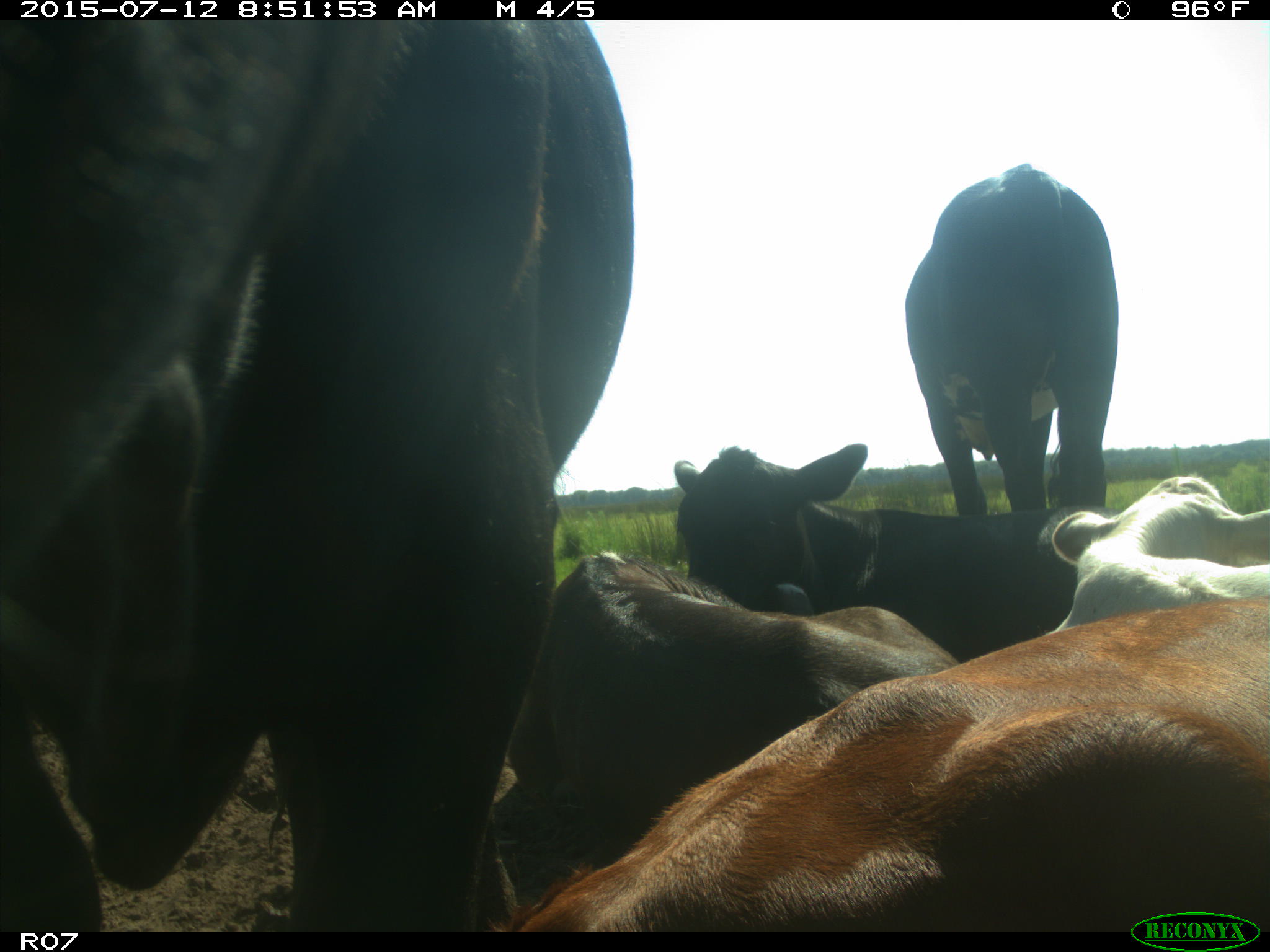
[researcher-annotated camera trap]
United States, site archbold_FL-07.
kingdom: Animalia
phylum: Chordata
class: Mammalia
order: Artiodactyla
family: Bovidae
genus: Bos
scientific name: Bos taurus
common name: domestic cow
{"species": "Bos taurus (domestic cow)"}